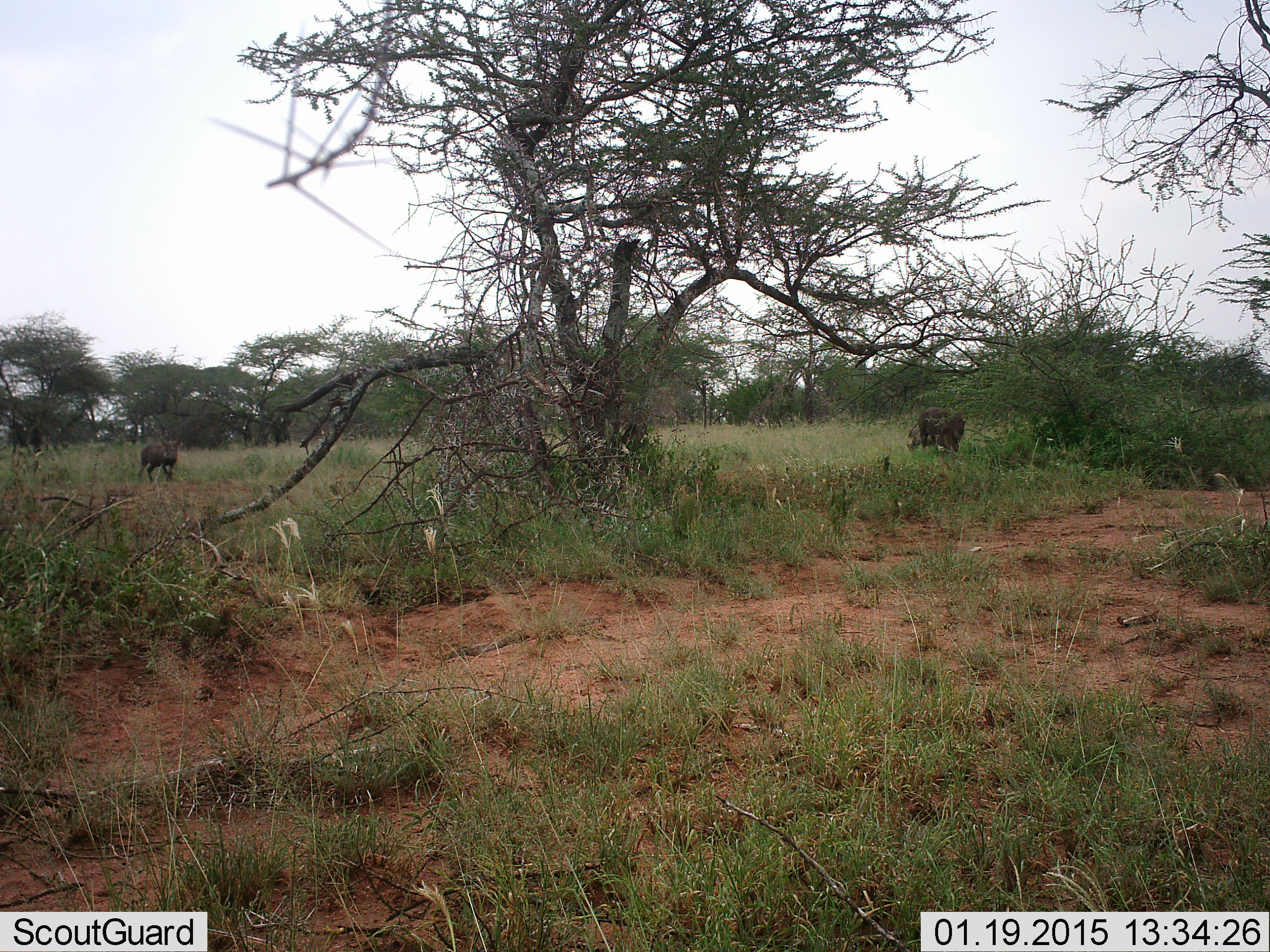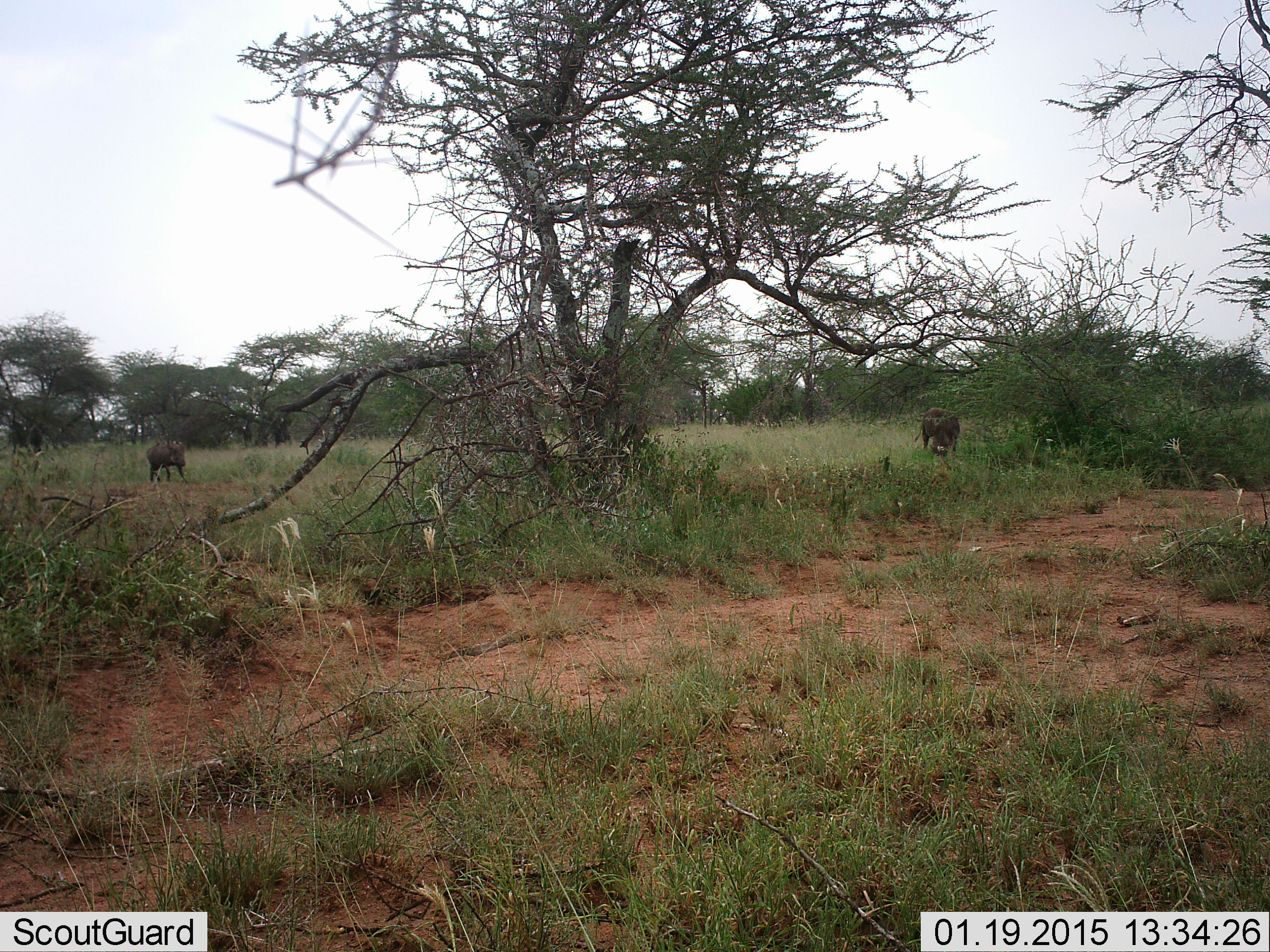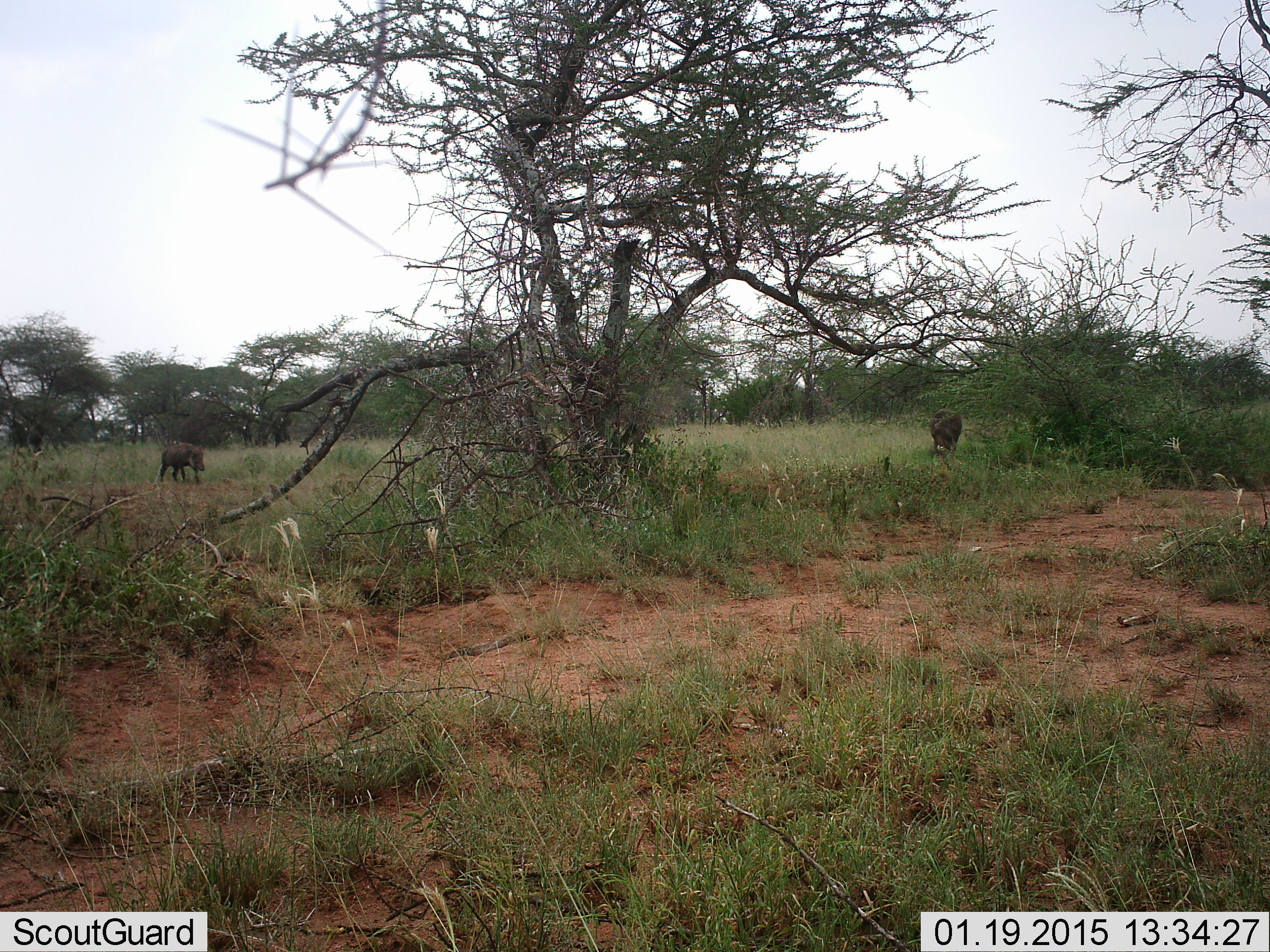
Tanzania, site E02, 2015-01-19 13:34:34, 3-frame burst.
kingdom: Animalia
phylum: Chordata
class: Mammalia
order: Artiodactyla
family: Suidae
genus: Phacochoerus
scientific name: Phacochoerus africanus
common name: warthog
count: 2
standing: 30%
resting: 0%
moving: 80%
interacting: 0%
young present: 10%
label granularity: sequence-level